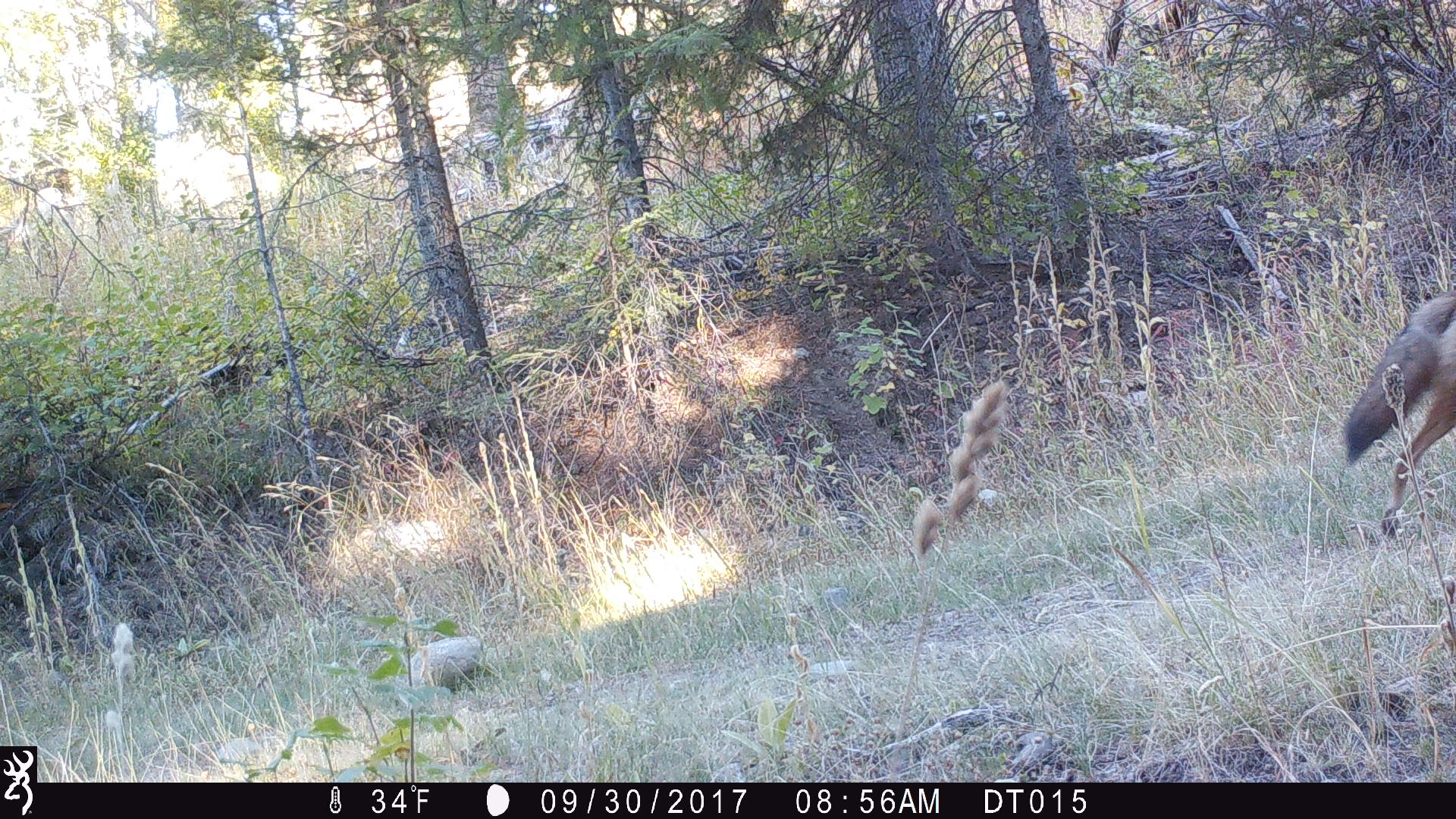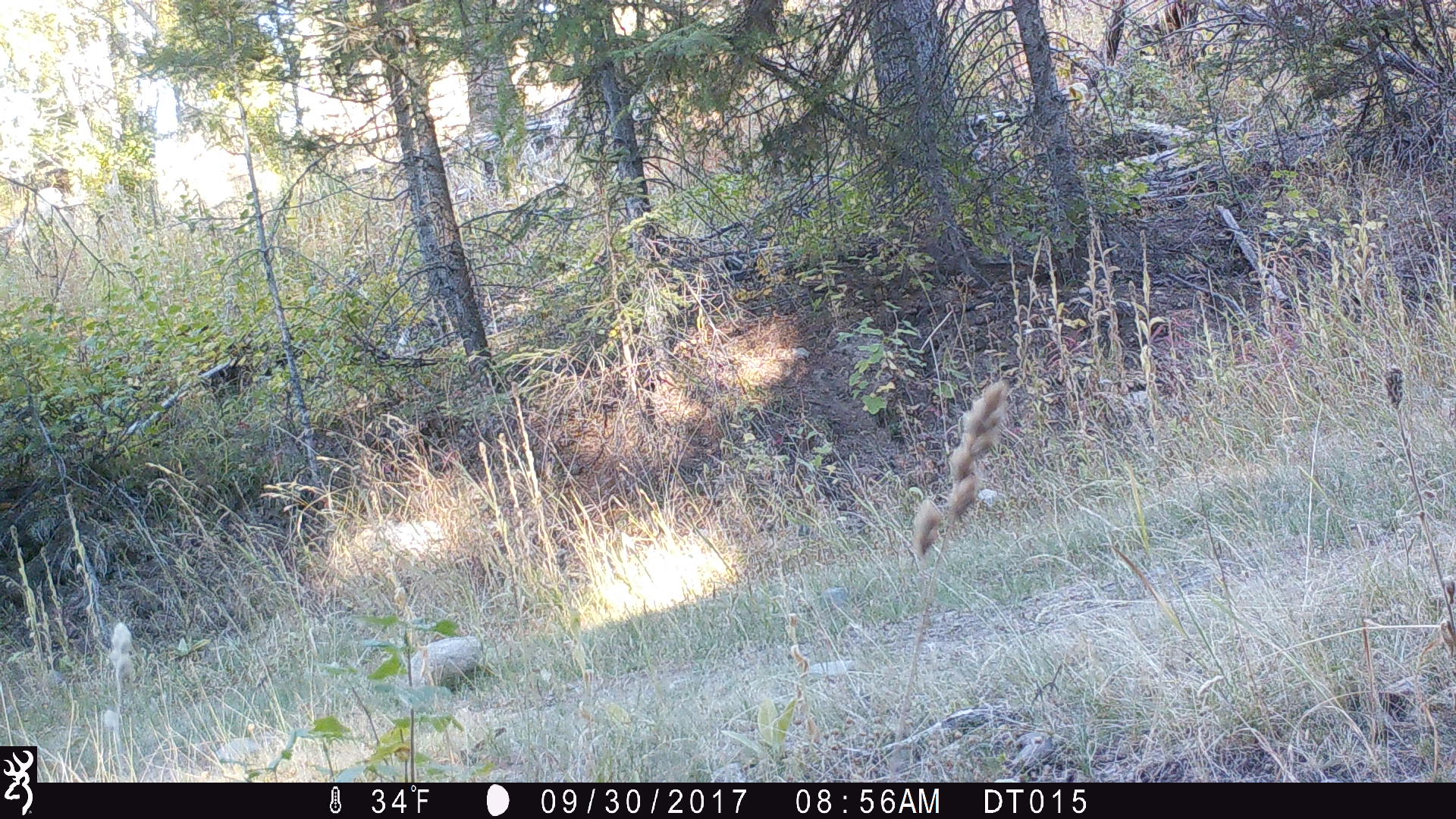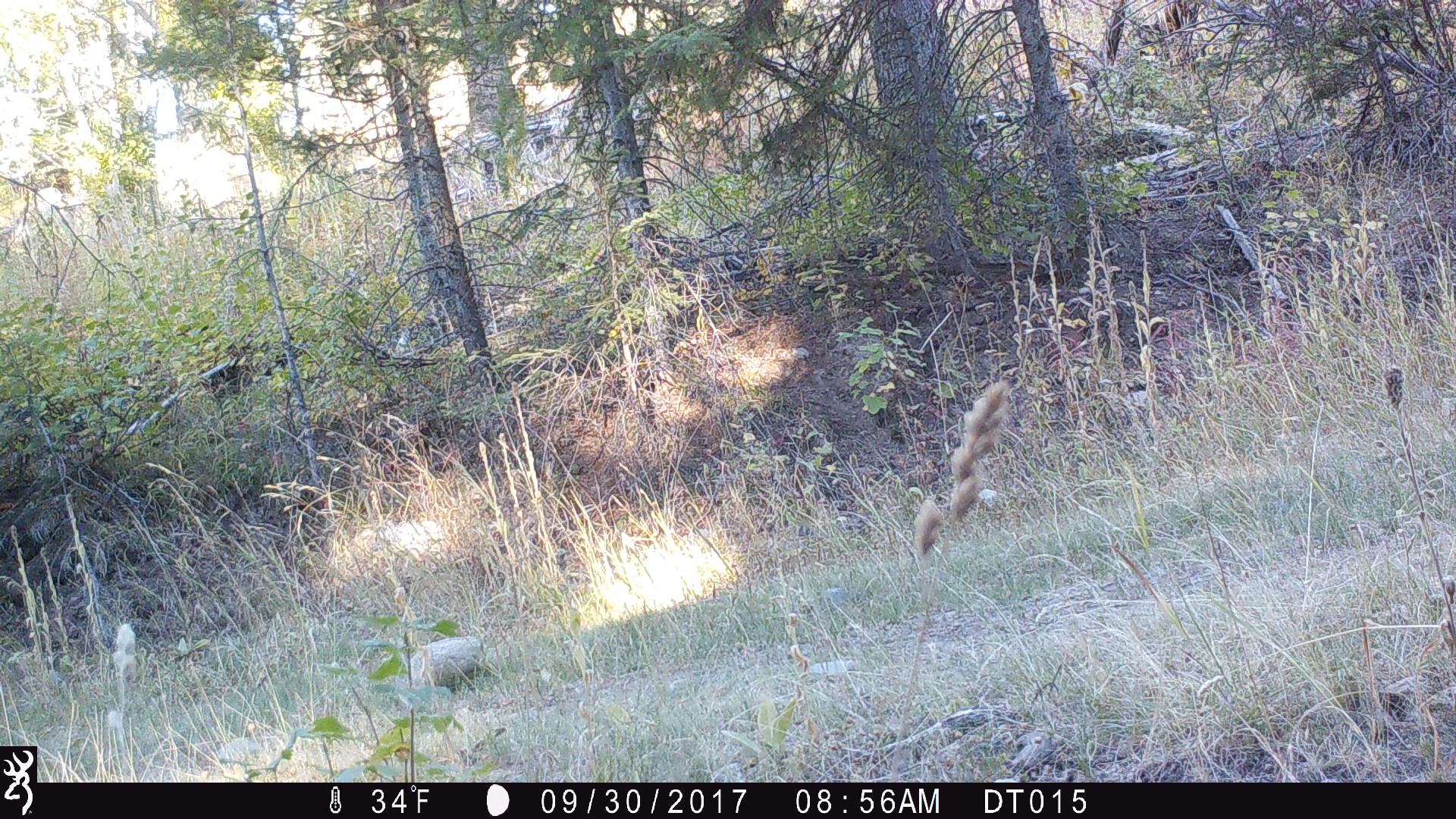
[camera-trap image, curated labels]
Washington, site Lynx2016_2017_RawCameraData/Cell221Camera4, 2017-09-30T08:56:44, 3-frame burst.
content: unidentified animal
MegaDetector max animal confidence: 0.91